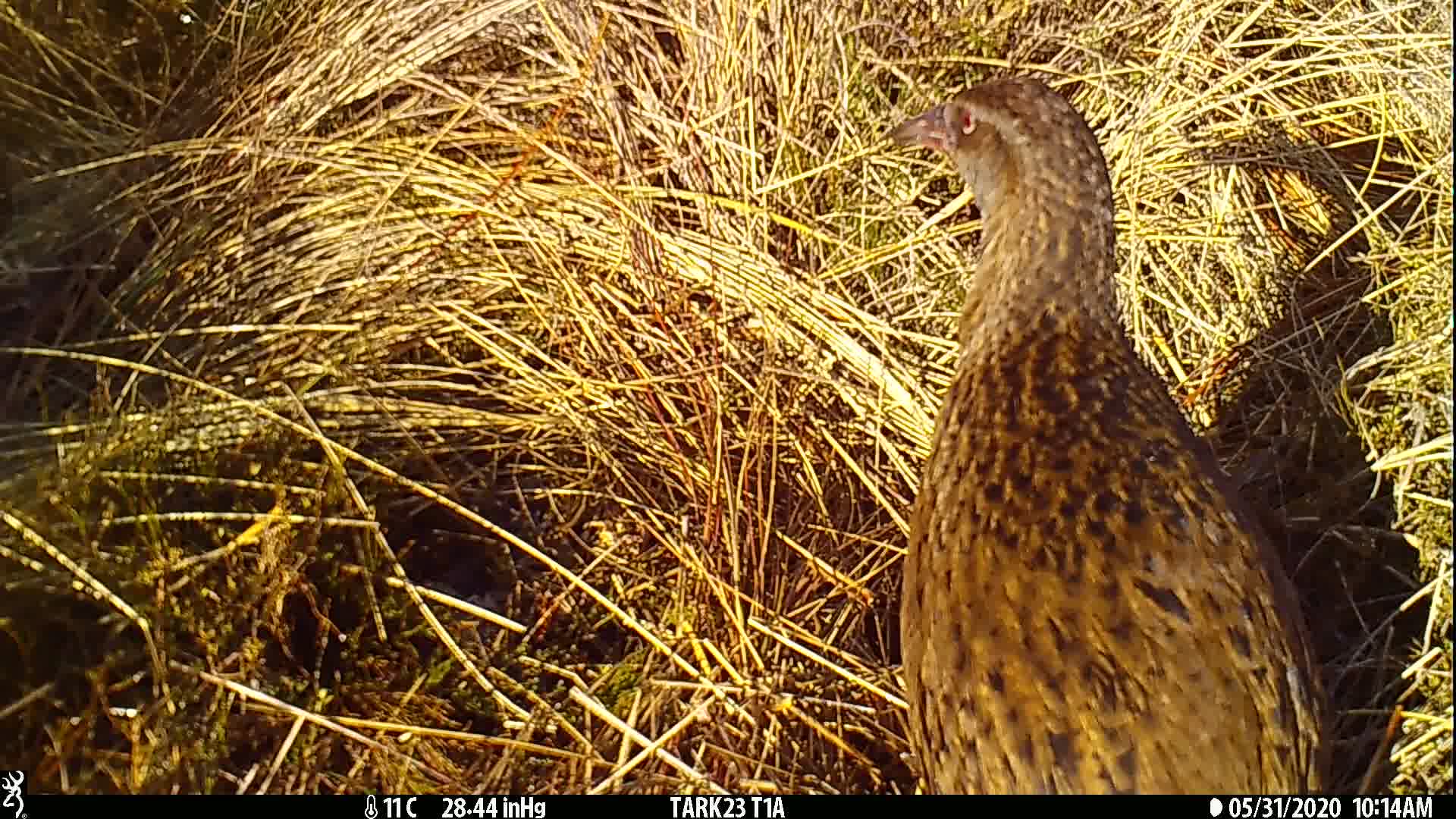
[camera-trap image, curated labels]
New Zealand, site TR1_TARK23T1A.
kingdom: Animalia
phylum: Chordata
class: Aves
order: Gruiformes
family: Rallidae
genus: Gallirallus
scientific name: Gallirallus australis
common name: weka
Weka (Gallirallus australis).